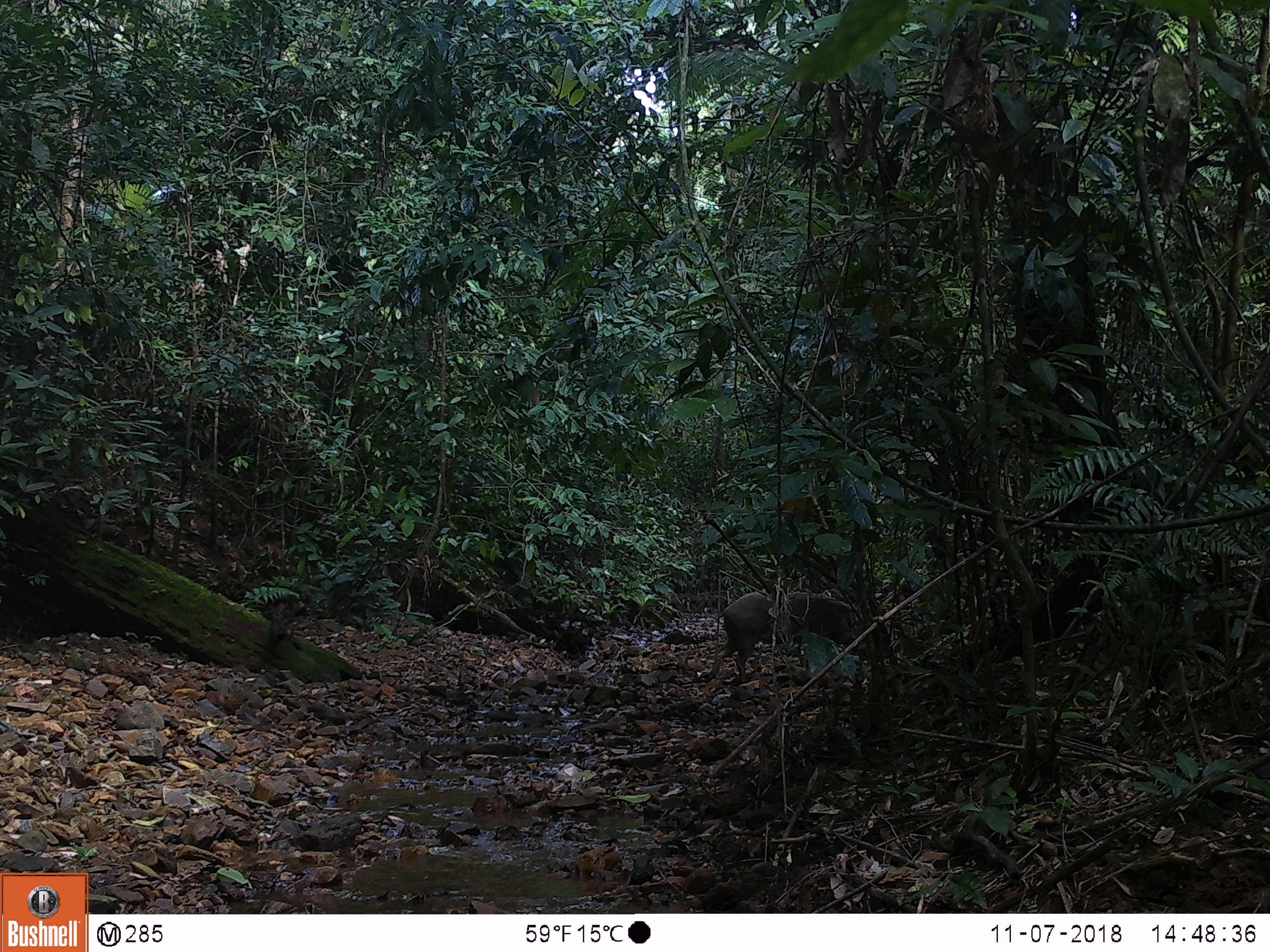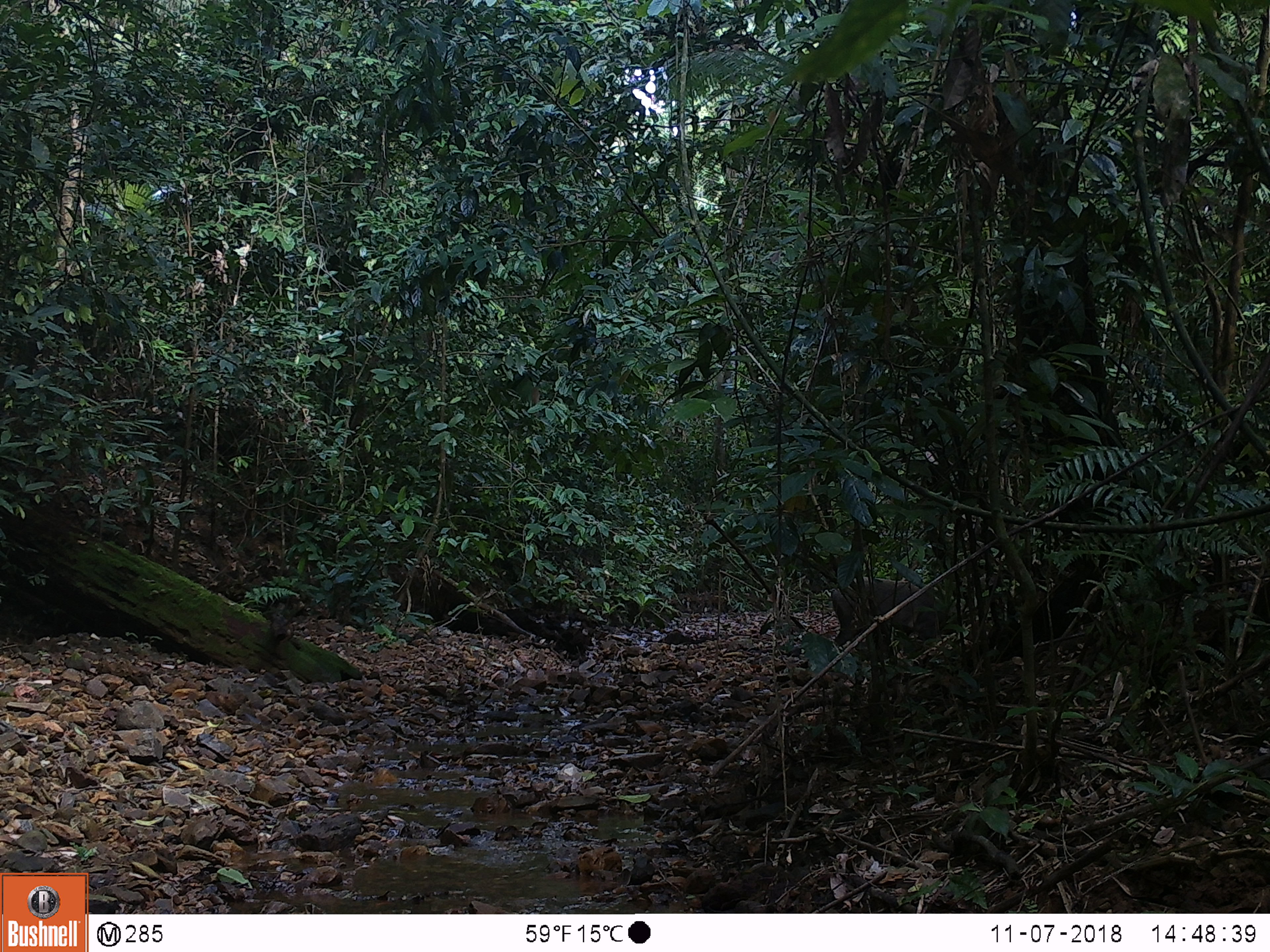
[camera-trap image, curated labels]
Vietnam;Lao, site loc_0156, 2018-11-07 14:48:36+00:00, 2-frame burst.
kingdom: Animalia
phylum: Chordata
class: Mammalia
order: Artiodactyla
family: Suidae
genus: Sus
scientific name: Sus scrofa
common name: eurasian wild pig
Eurasian wild pig (Sus scrofa). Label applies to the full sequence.